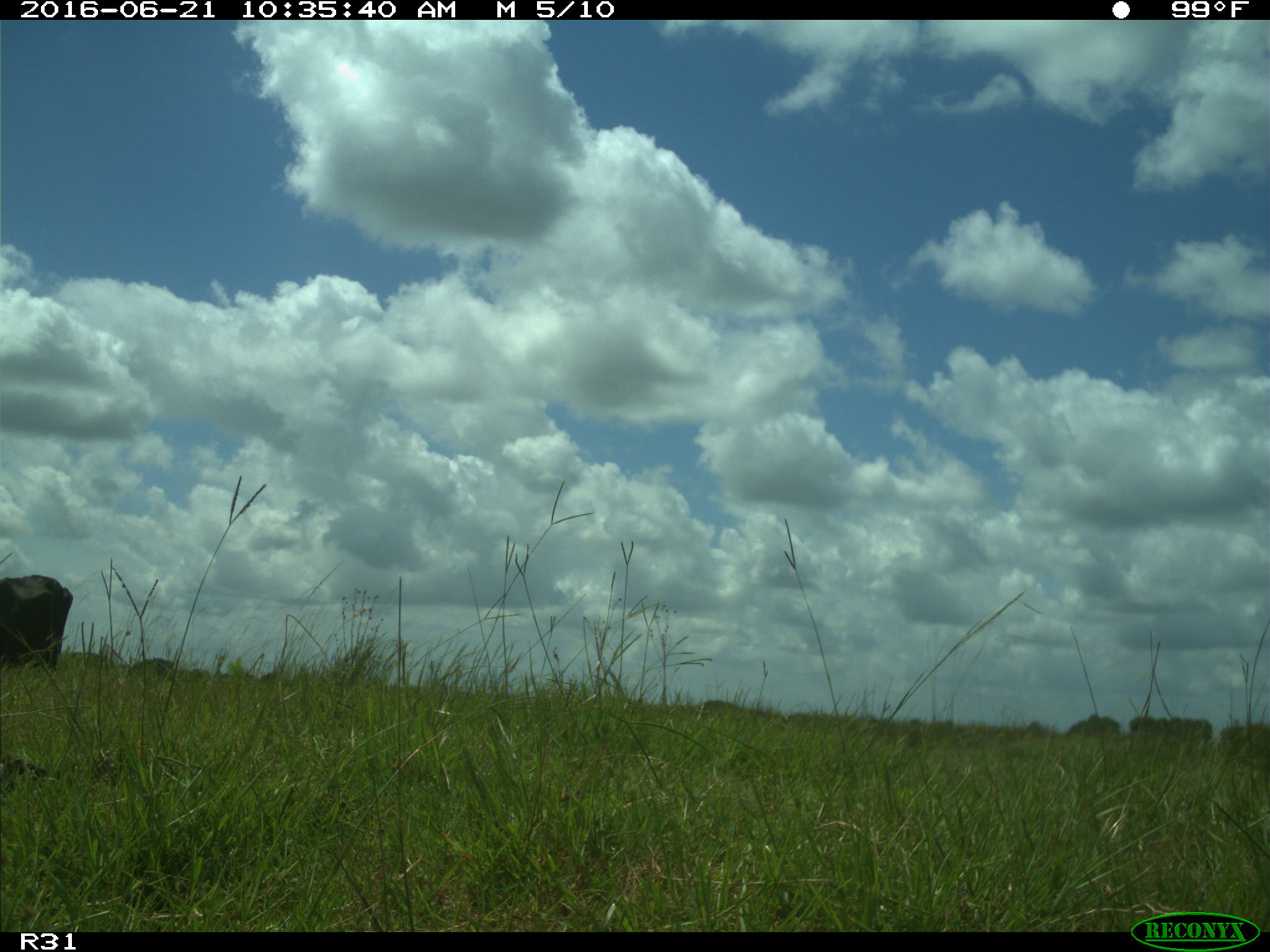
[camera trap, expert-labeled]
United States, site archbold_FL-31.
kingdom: Animalia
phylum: Chordata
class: Mammalia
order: Artiodactyla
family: Bovidae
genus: Bos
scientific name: Bos taurus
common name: domestic cow